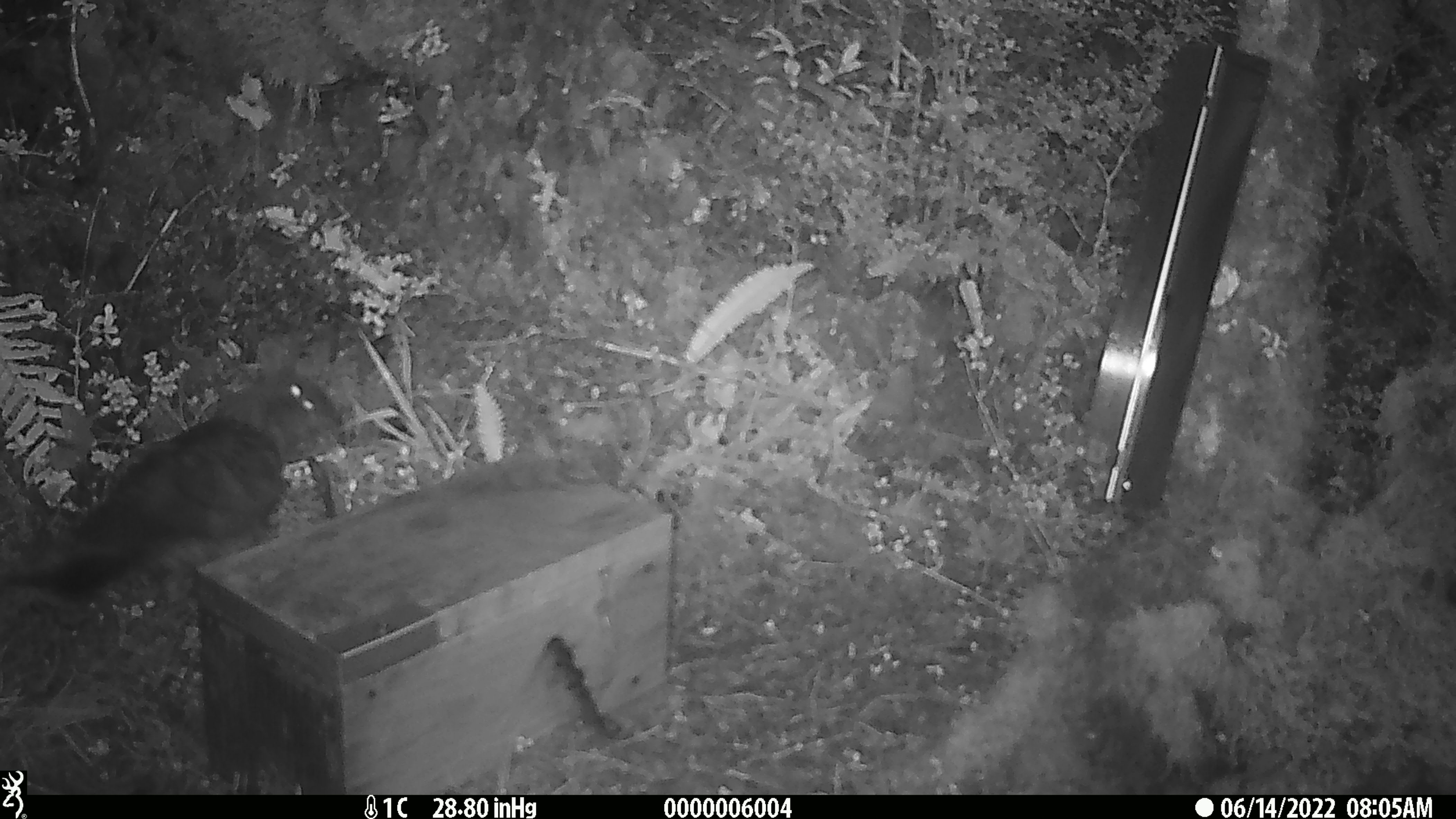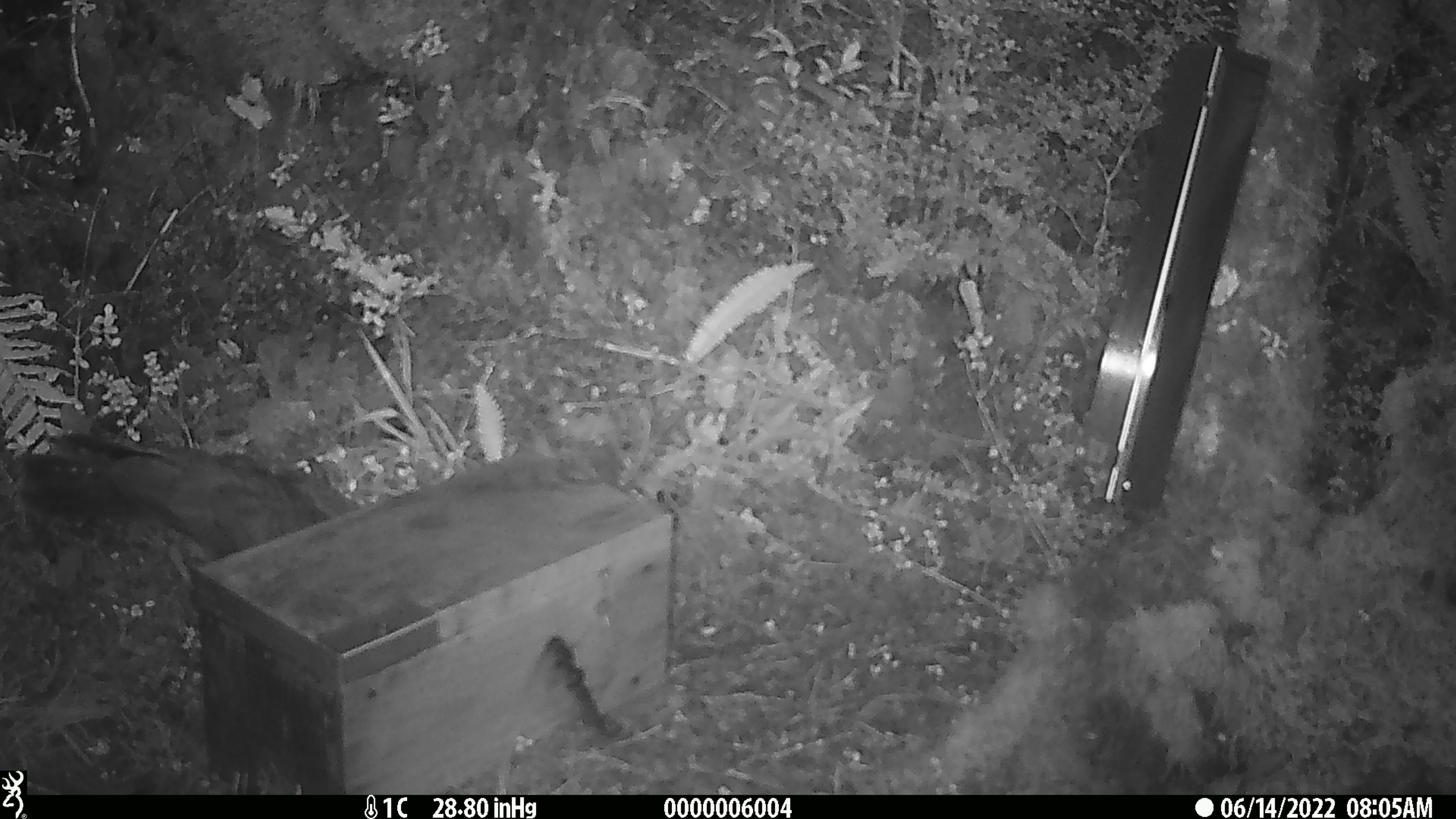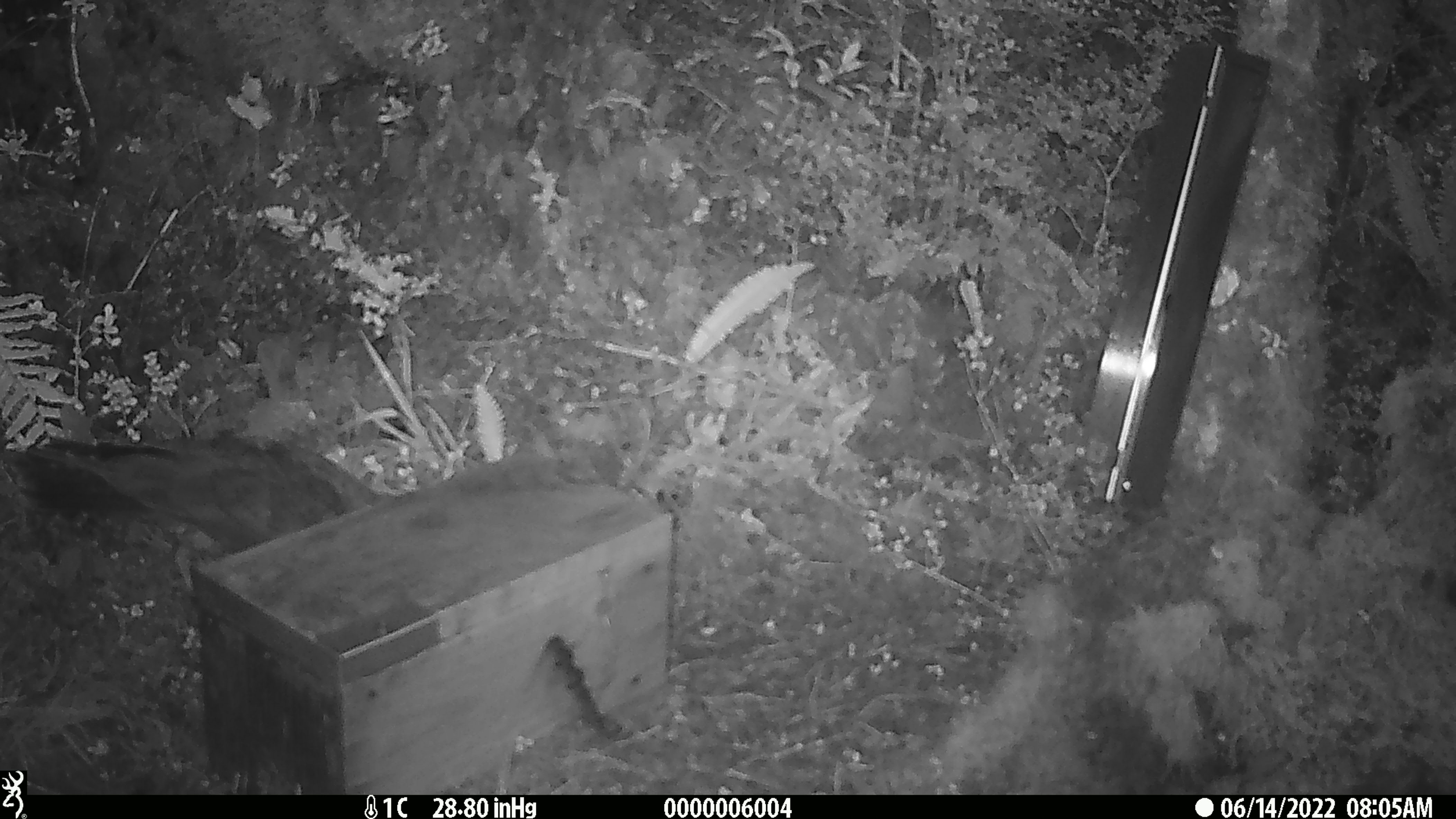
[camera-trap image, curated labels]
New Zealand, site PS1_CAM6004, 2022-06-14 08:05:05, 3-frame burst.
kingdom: Animalia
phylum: Chordata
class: Aves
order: Psittaciformes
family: Strigopidae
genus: Nestor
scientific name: Nestor notabilis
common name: kea